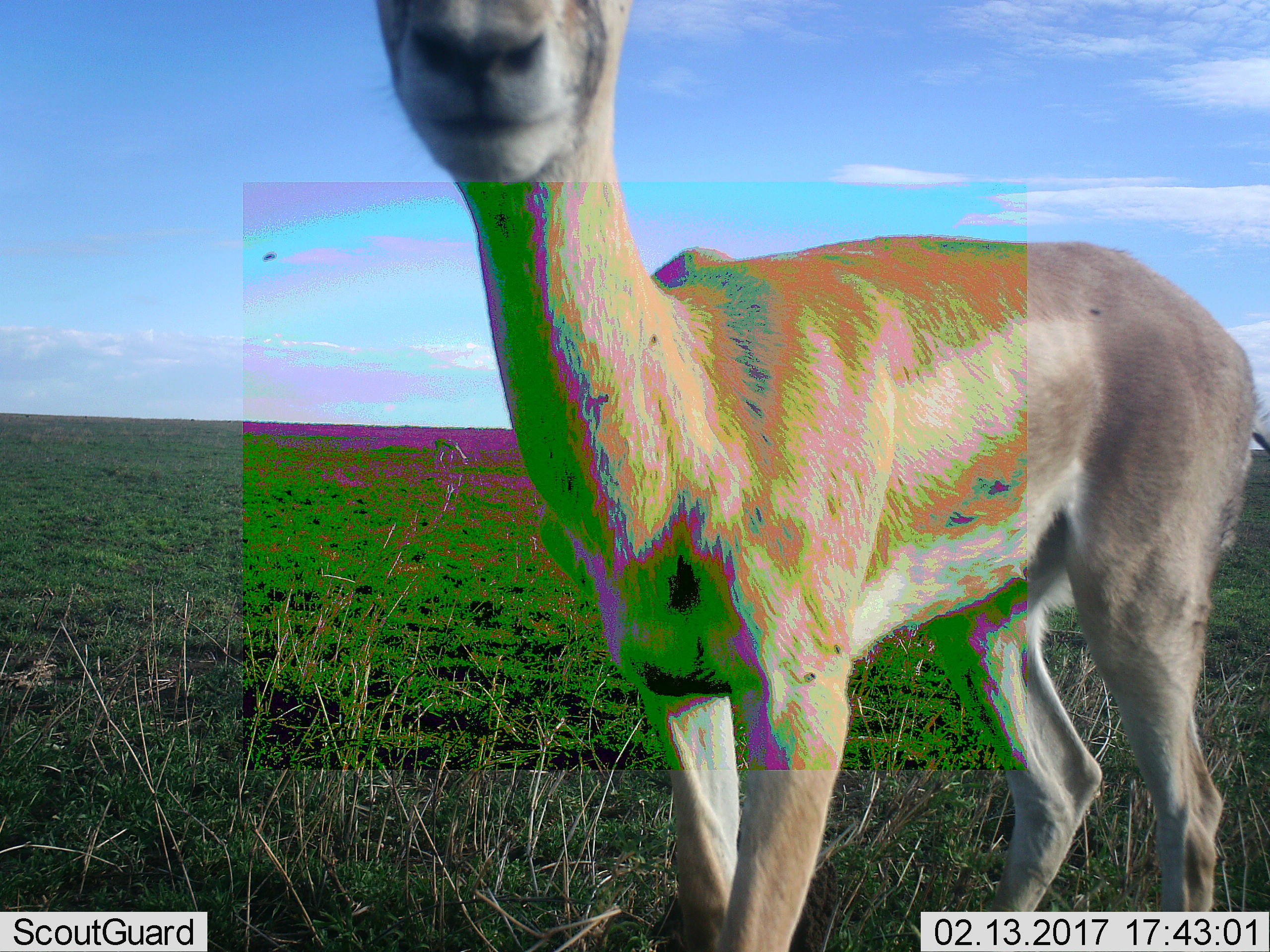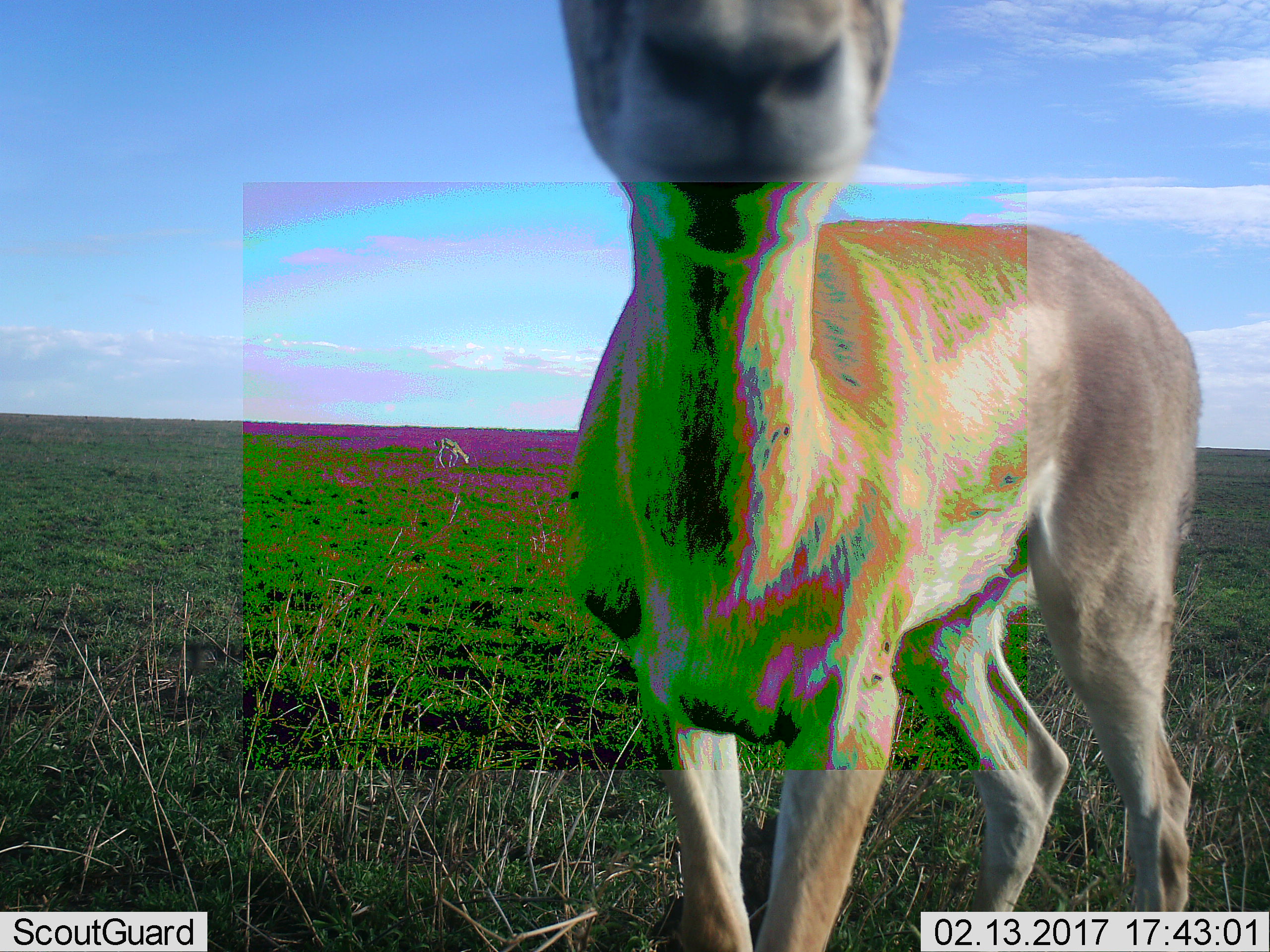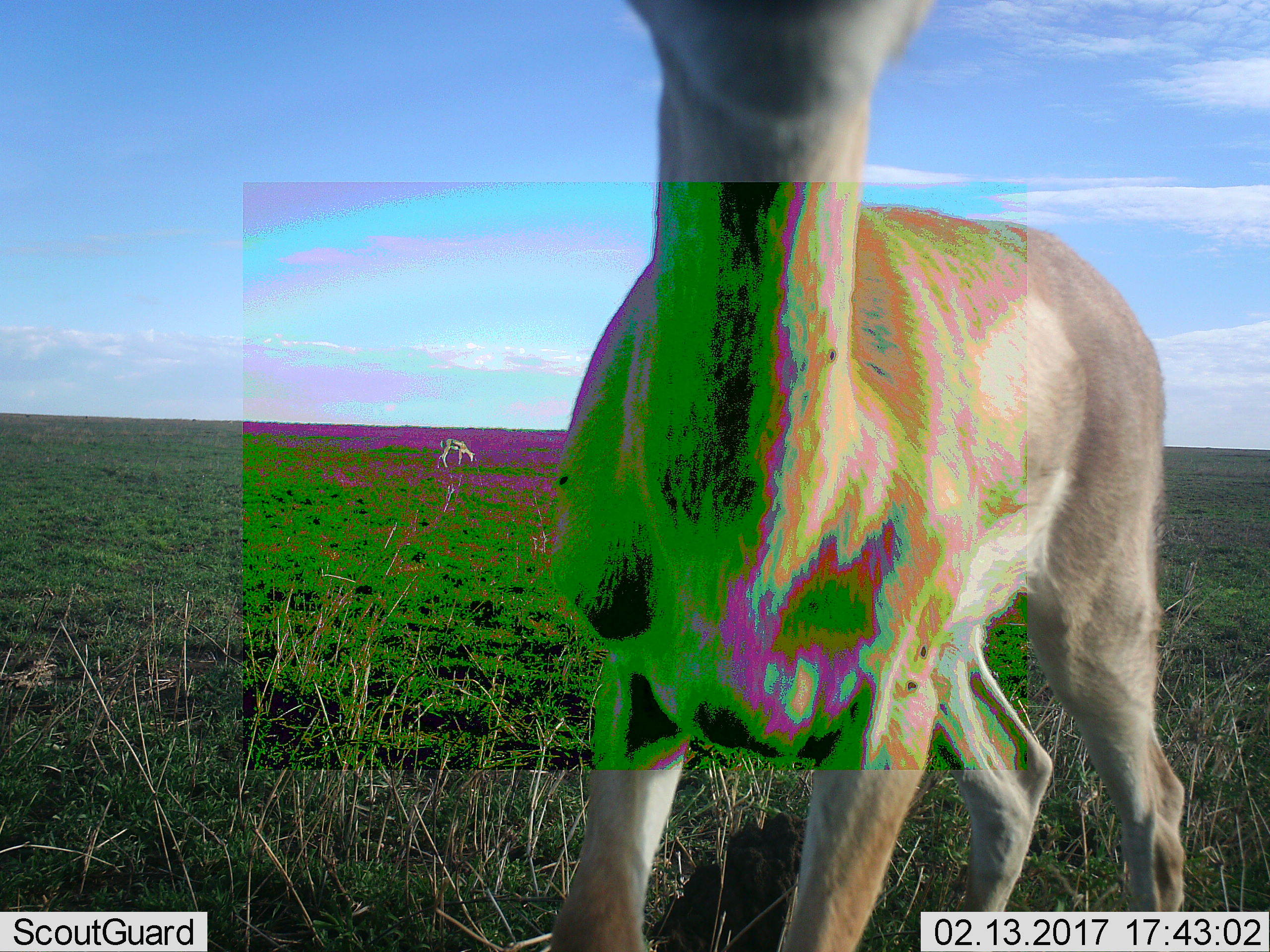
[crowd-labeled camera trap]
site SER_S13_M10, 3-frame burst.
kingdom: Animalia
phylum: Chordata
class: Mammalia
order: Artiodactyla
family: Bovidae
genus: Nanger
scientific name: Nanger granti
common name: grant's gazelle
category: gazellegrants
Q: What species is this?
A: Gazellegrants (grant's gazelle) (Nanger granti).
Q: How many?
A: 1.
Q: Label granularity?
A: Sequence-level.